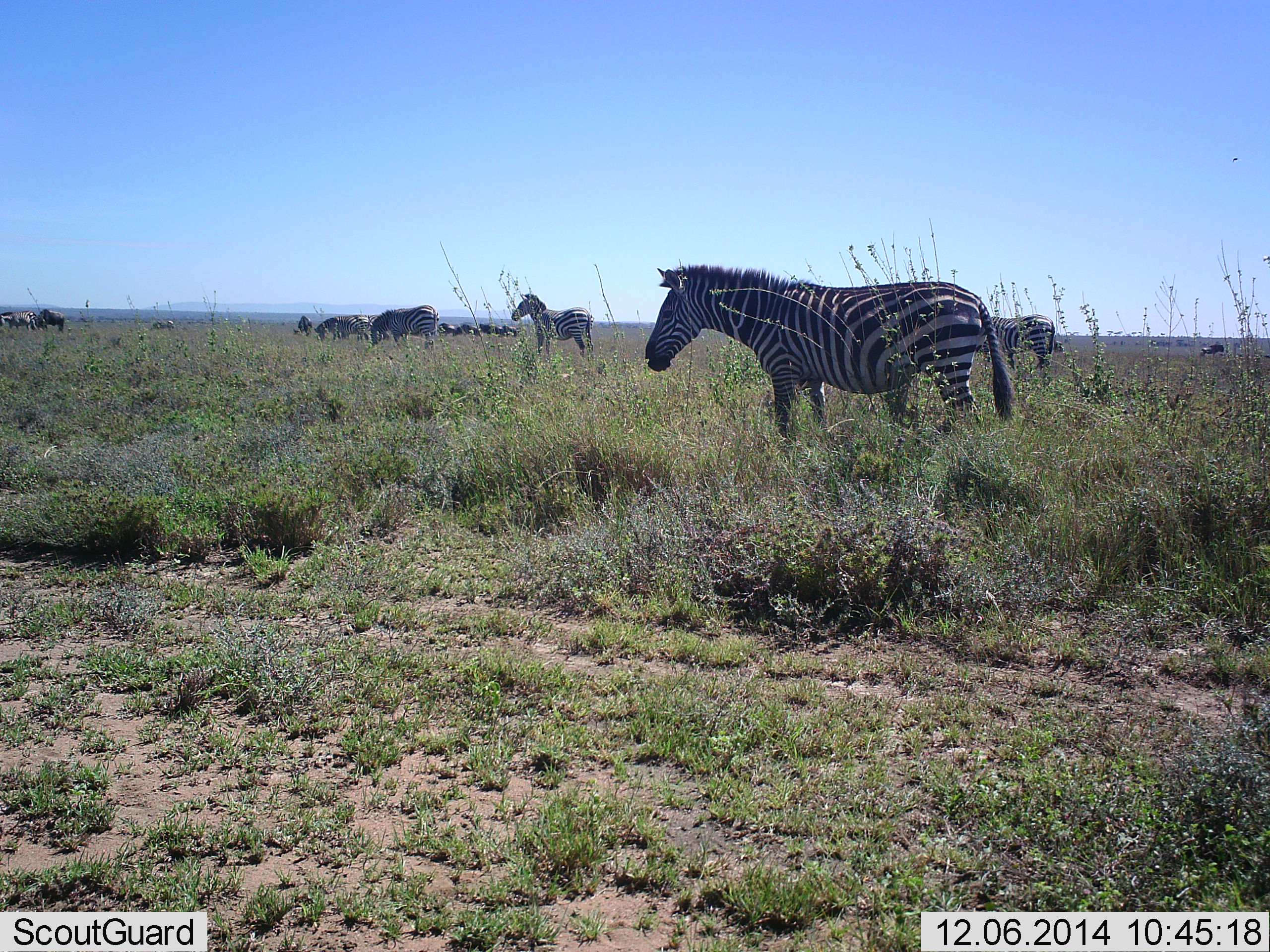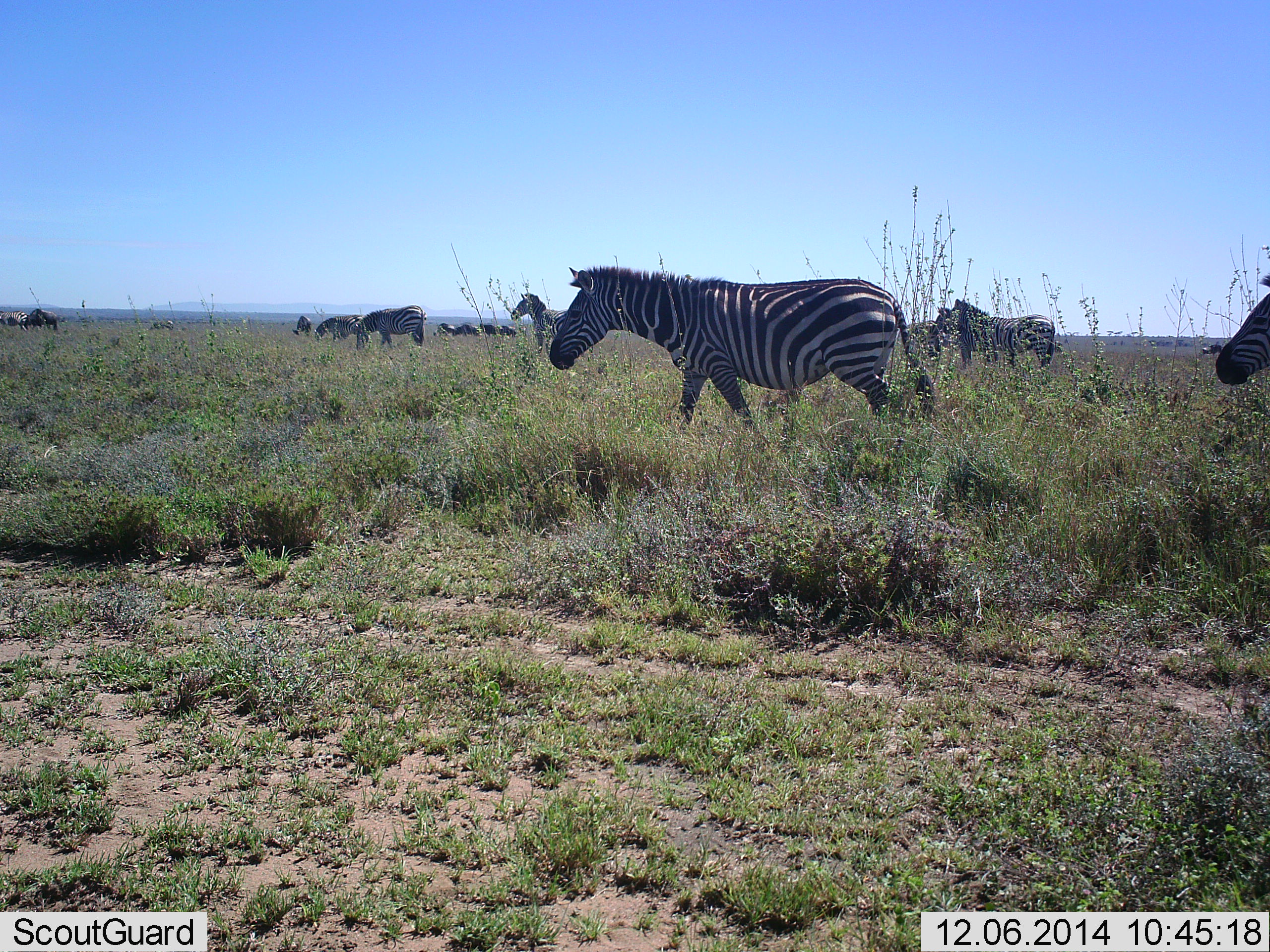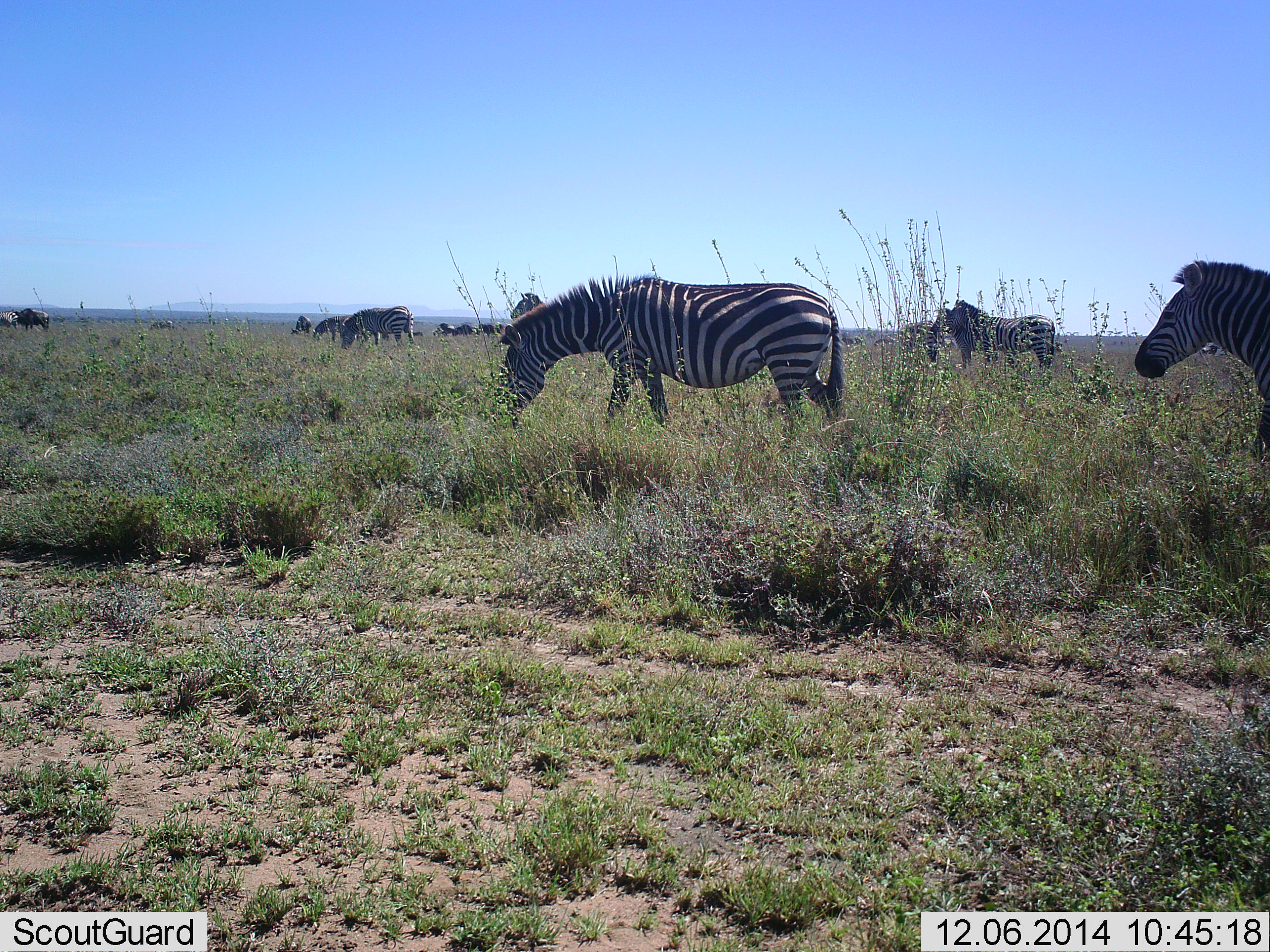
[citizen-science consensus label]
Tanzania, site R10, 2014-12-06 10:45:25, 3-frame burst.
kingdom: Animalia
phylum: Chordata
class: Mammalia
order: Perissodactyla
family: Equidae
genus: Equus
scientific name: Equus quagga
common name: plains zebra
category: zebra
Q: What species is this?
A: Zebra (plains zebra) (Equus quagga).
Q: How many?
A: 11-50.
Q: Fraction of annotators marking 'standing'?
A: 45%.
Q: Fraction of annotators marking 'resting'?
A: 0%.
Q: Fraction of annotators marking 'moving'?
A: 91%.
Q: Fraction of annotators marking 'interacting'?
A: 0%.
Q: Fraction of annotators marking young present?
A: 0%.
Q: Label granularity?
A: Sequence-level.